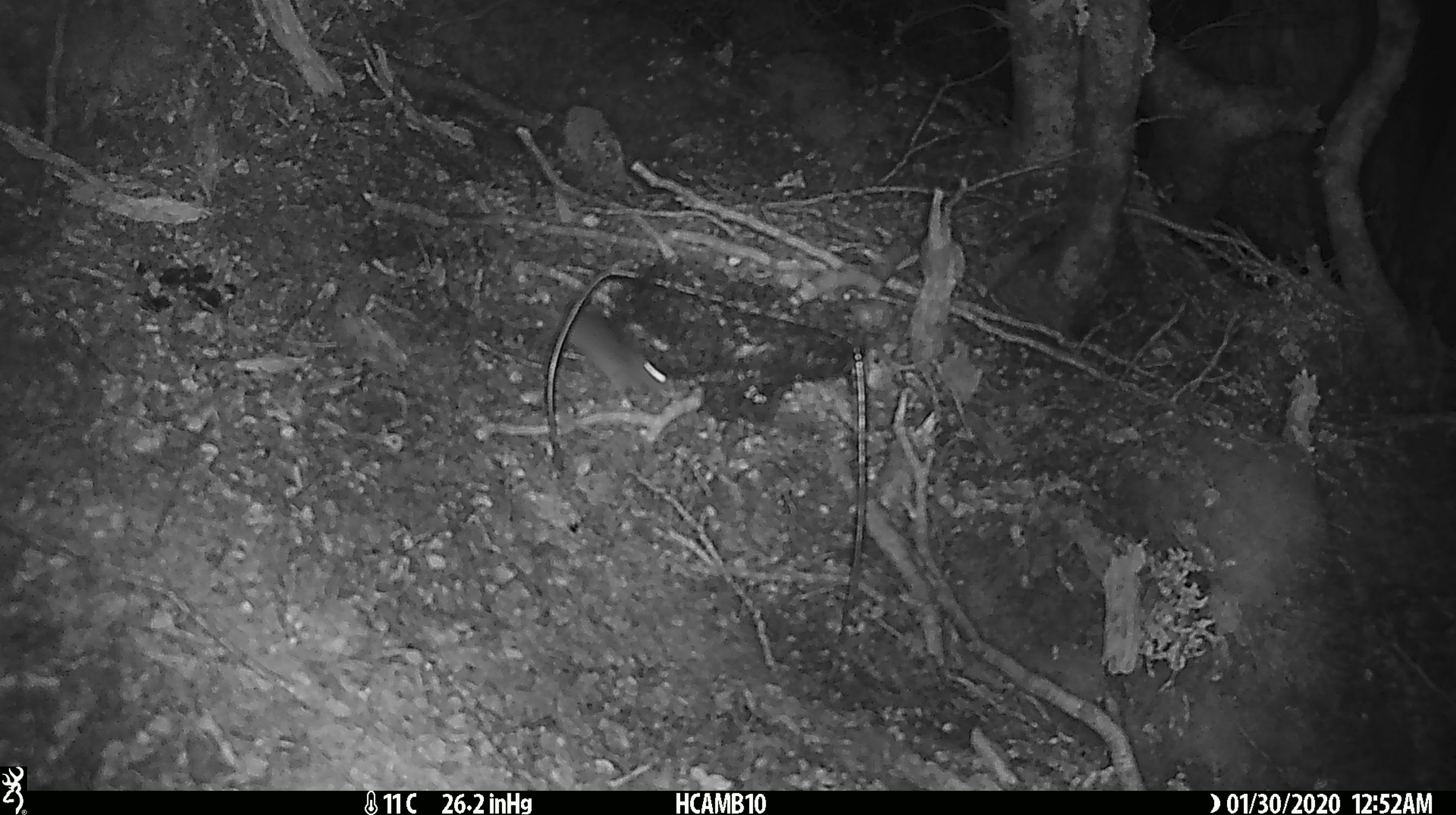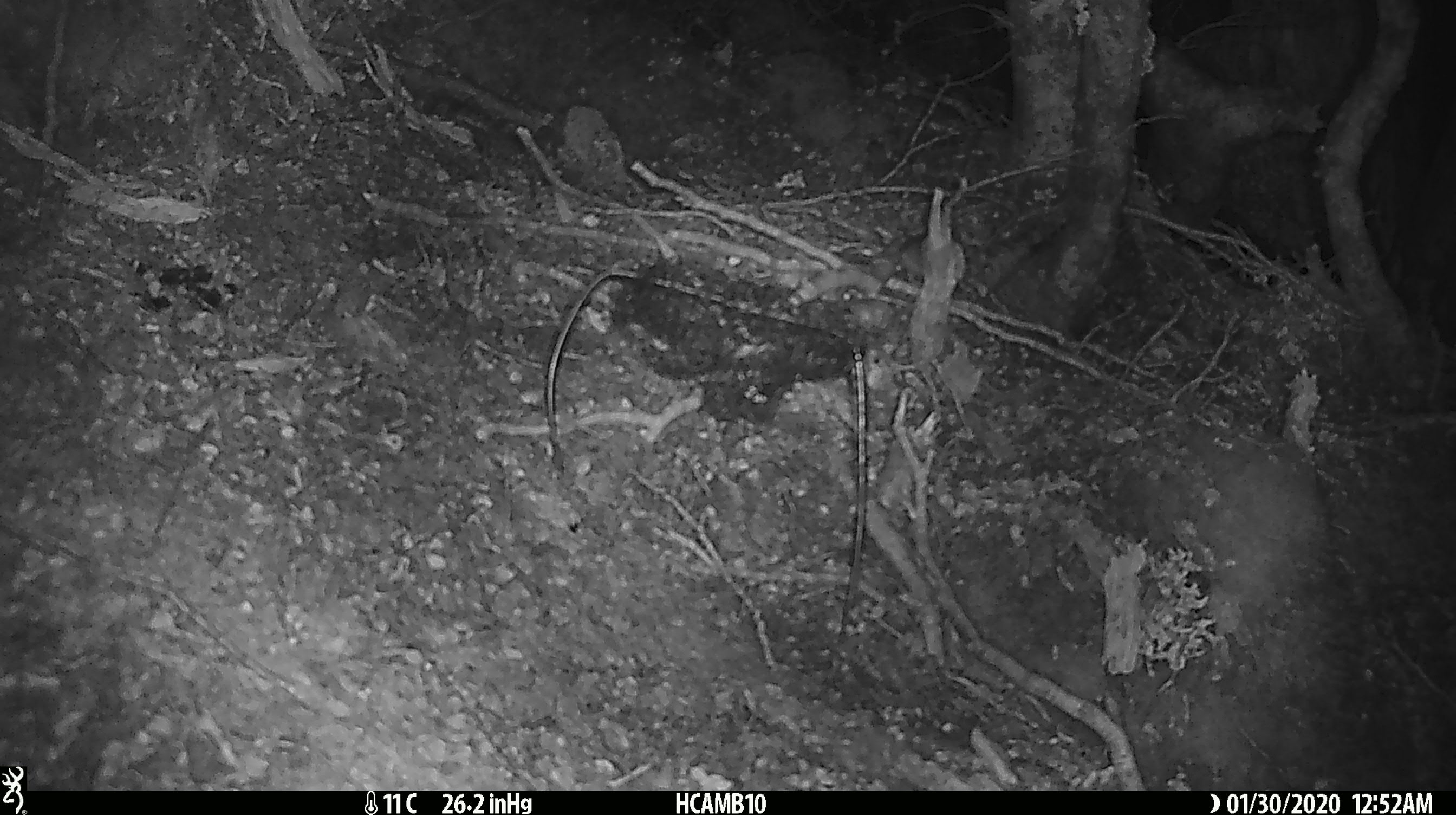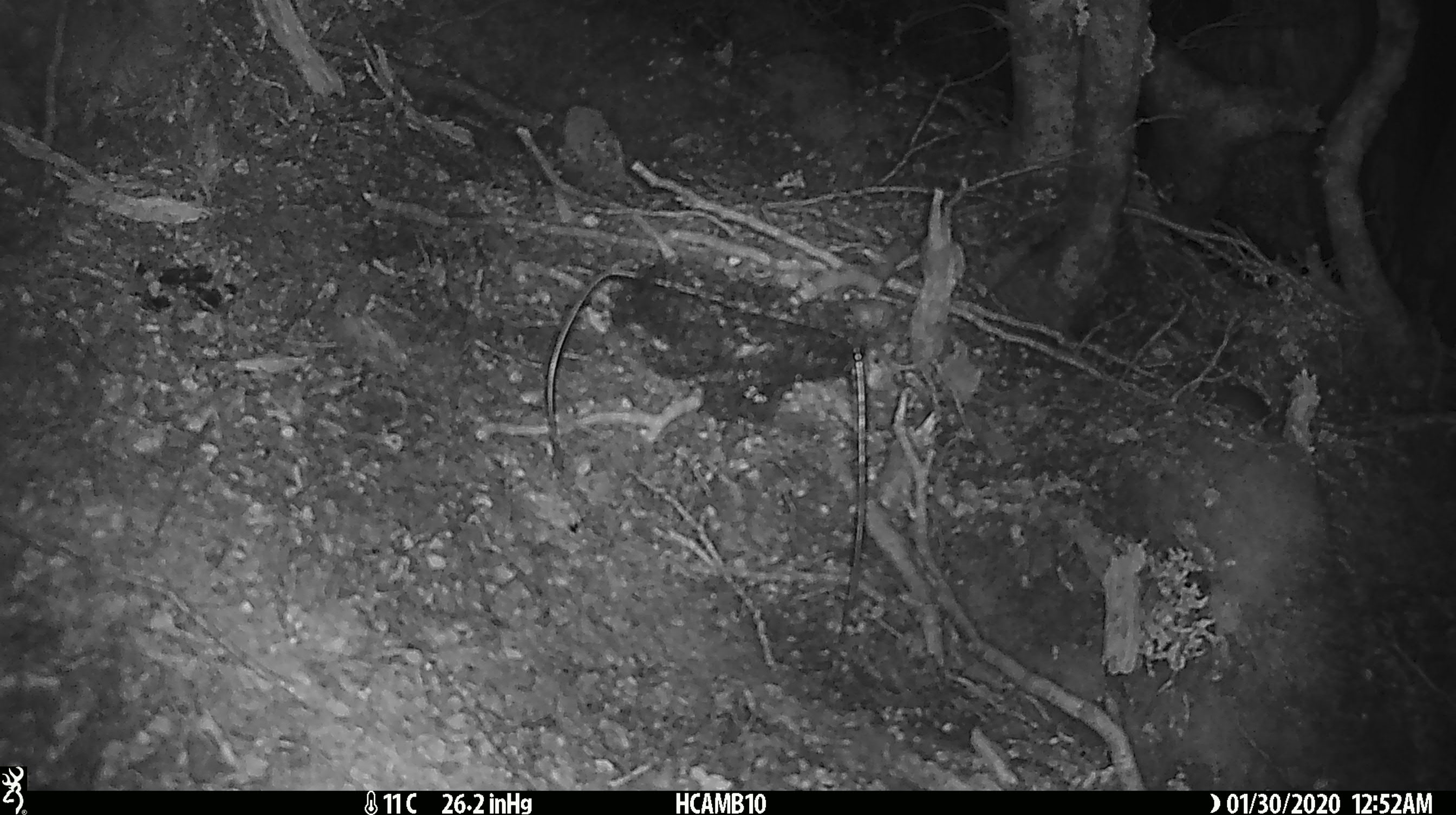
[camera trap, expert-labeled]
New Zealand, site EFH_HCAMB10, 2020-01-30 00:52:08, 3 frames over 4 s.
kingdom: Animalia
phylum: Chordata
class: Mammalia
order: Rodentia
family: Muridae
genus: Mus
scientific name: Mus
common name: mouse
Mouse (Mus).